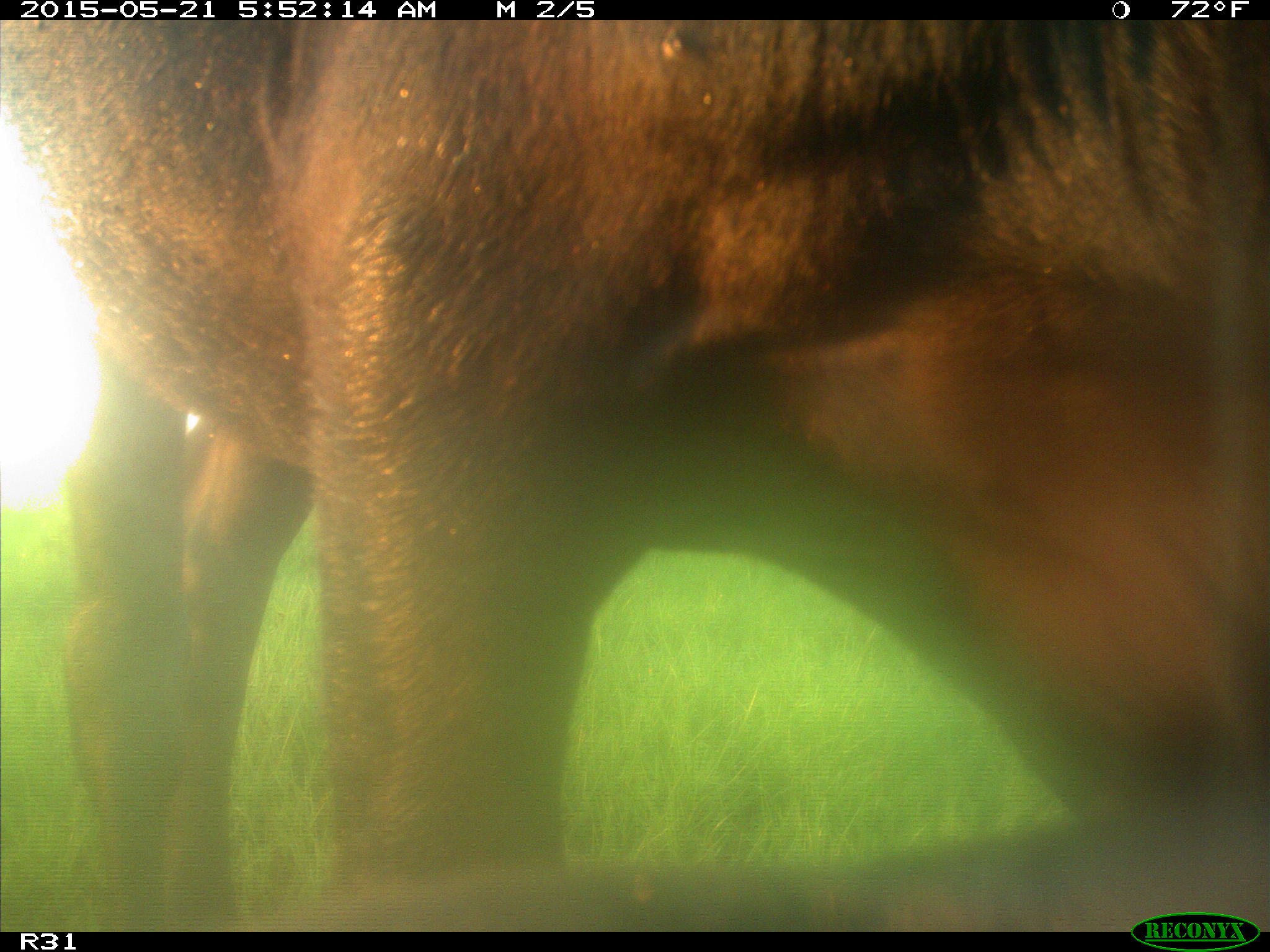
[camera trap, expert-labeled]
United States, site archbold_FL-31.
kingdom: Animalia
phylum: Chordata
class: Mammalia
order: Artiodactyla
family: Bovidae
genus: Bos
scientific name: Bos taurus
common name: domestic cow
Bos taurus (domestic cow).